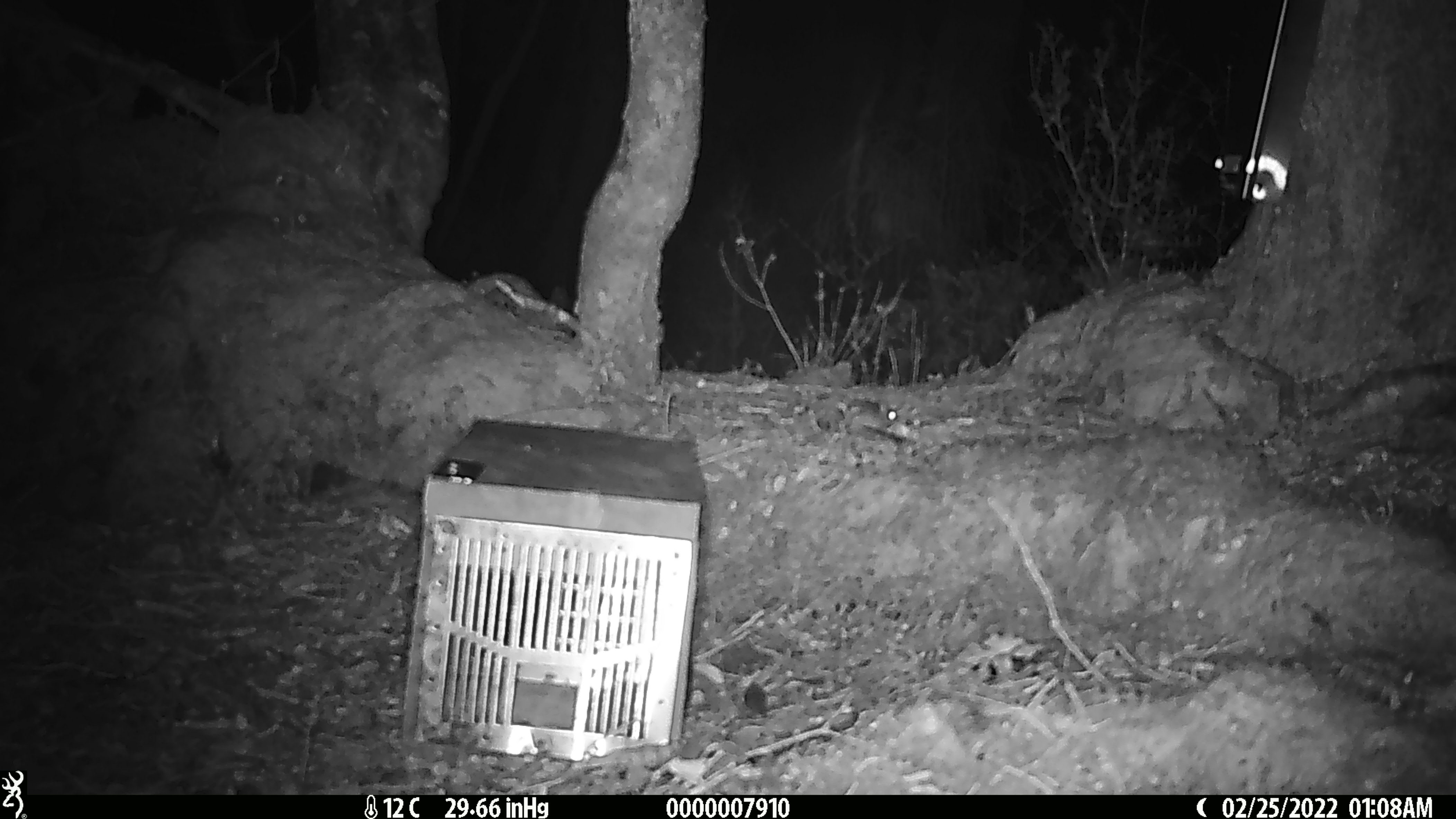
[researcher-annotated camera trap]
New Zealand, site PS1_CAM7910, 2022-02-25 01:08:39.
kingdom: Animalia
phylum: Chordata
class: Mammalia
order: Rodentia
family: Muridae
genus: Mus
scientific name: Mus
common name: mouse